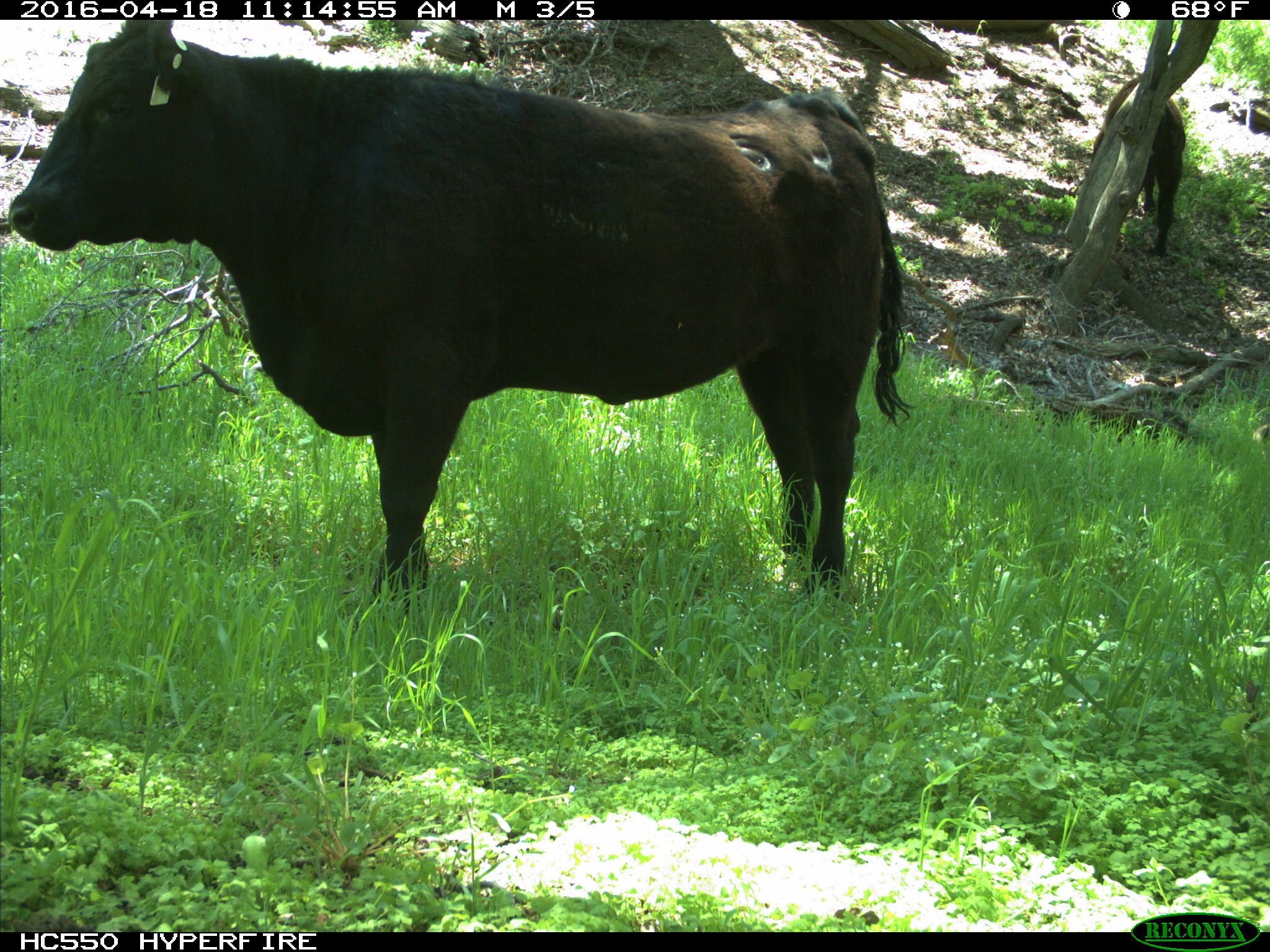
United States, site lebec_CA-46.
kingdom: Animalia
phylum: Chordata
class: Mammalia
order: Artiodactyla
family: Bovidae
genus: Bos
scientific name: Bos taurus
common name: domestic cow